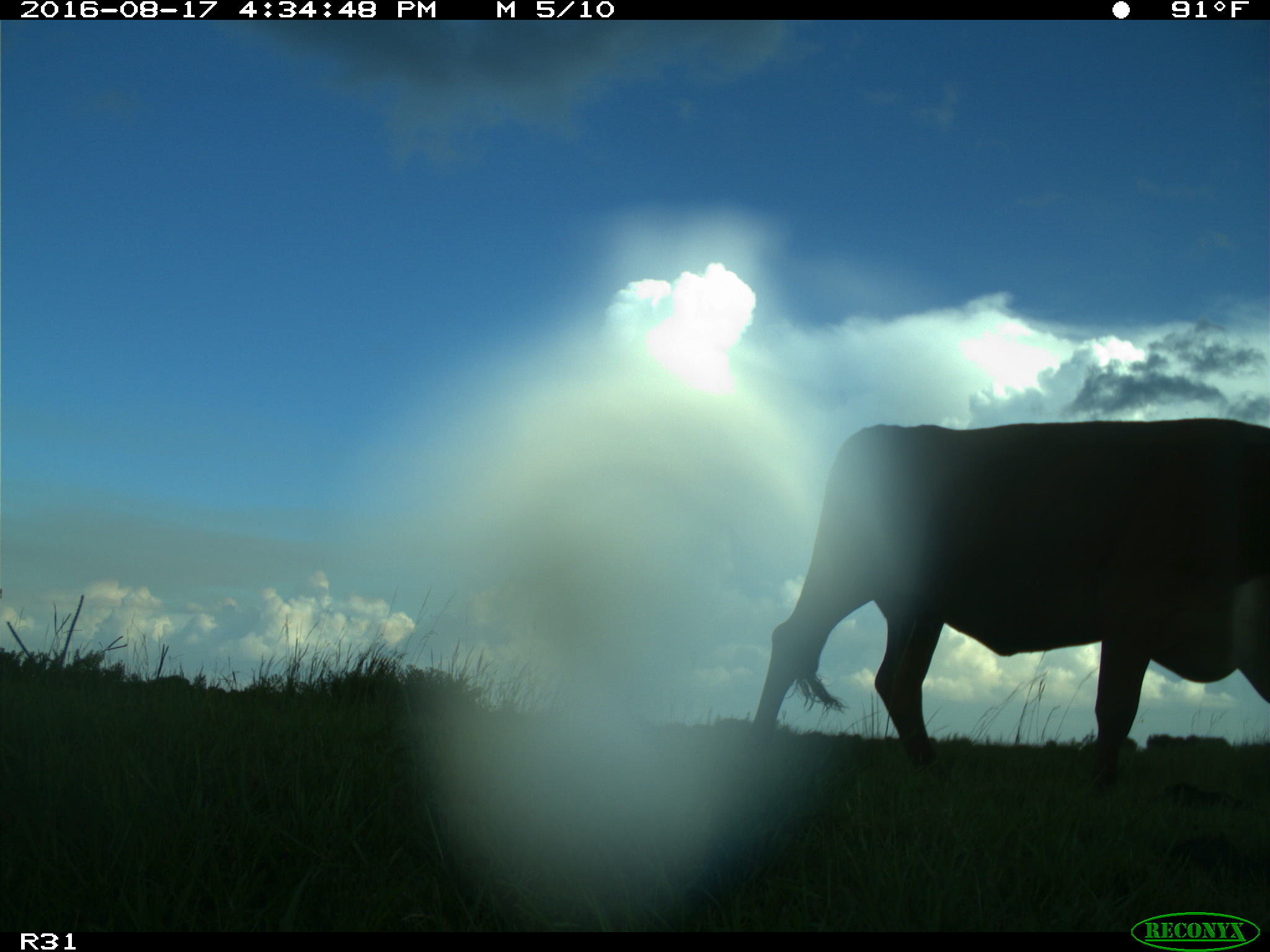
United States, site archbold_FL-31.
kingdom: Animalia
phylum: Chordata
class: Mammalia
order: Artiodactyla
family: Bovidae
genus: Bos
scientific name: Bos taurus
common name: domestic cow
Bos taurus (domestic cow).